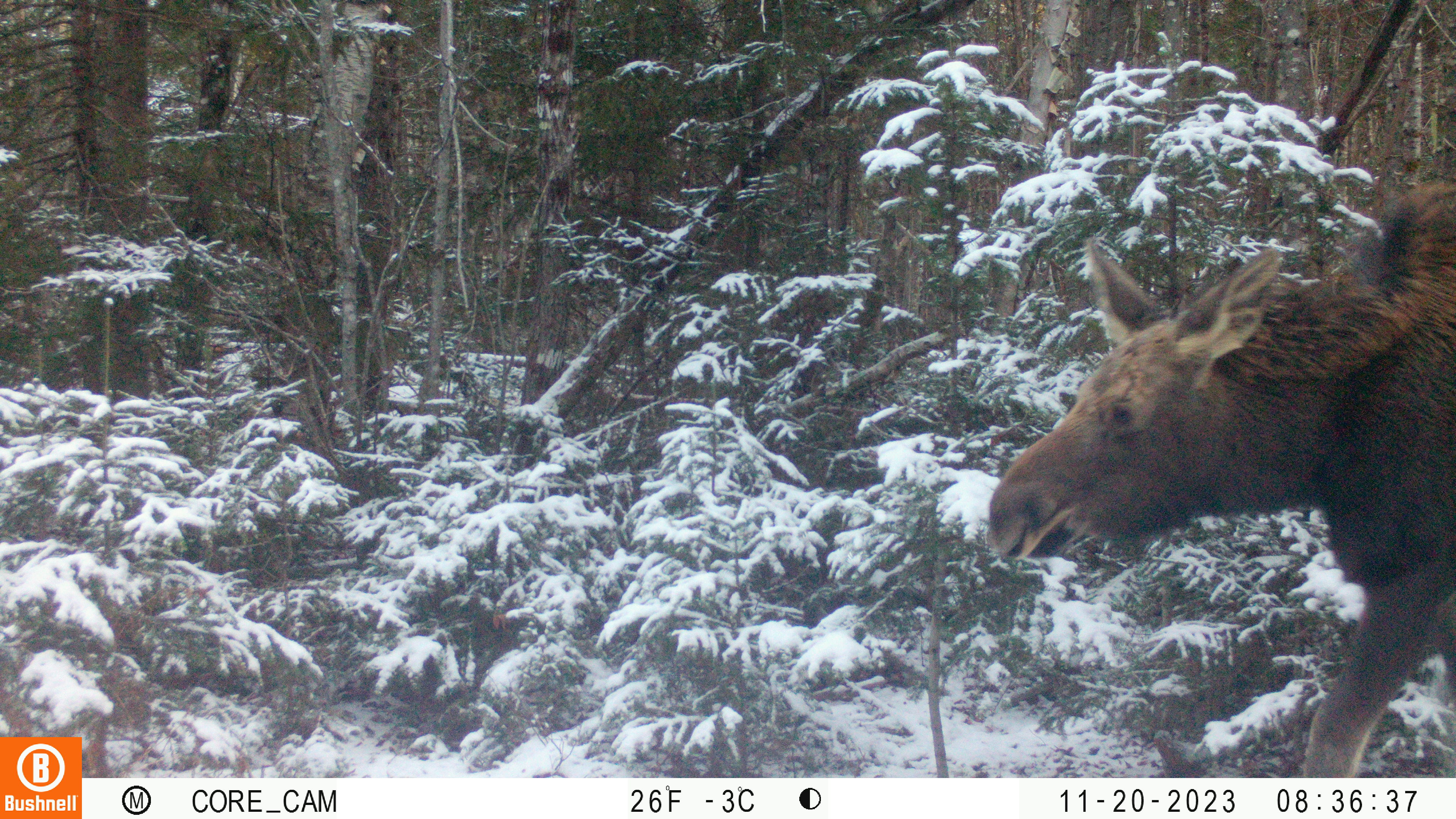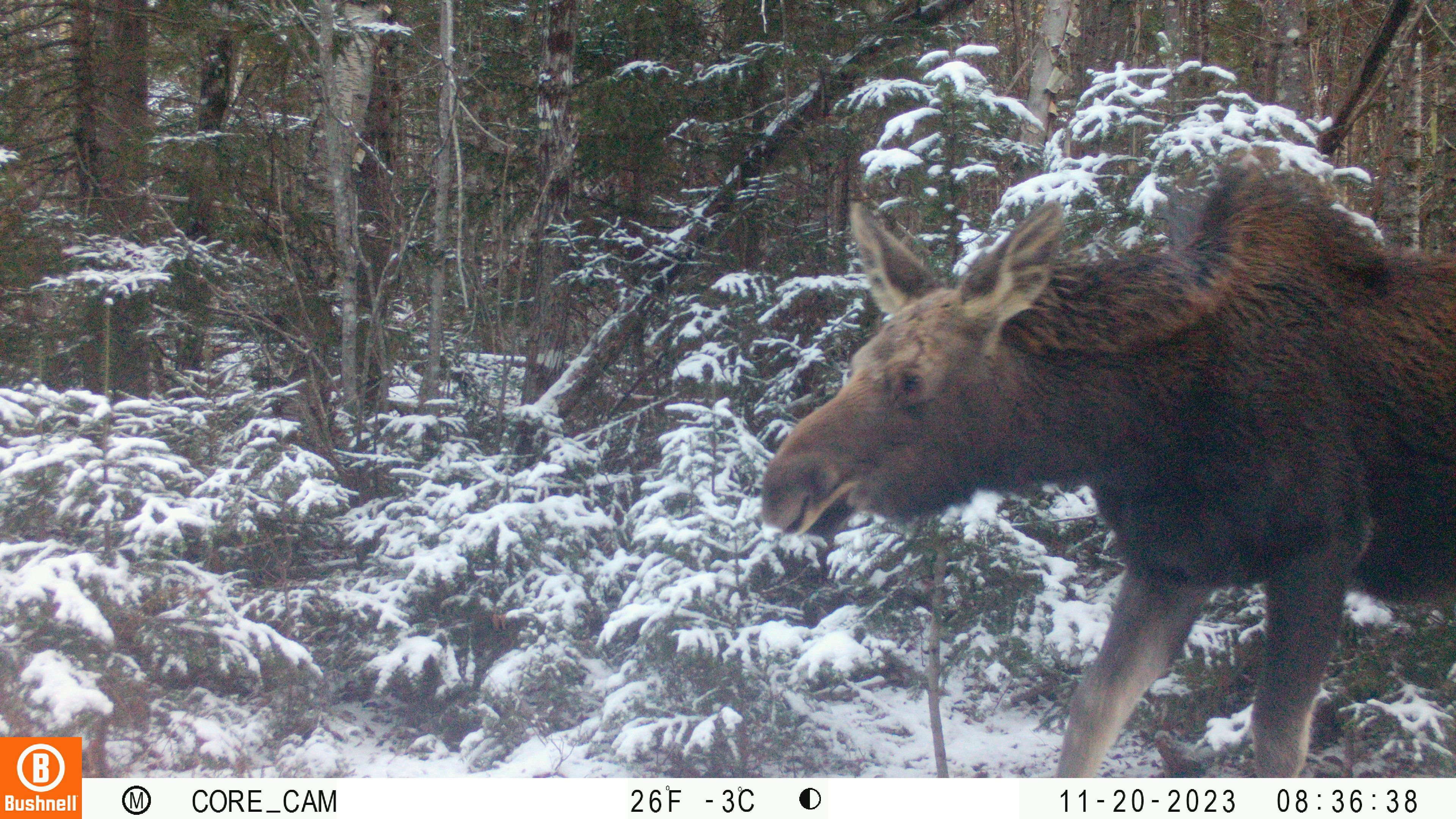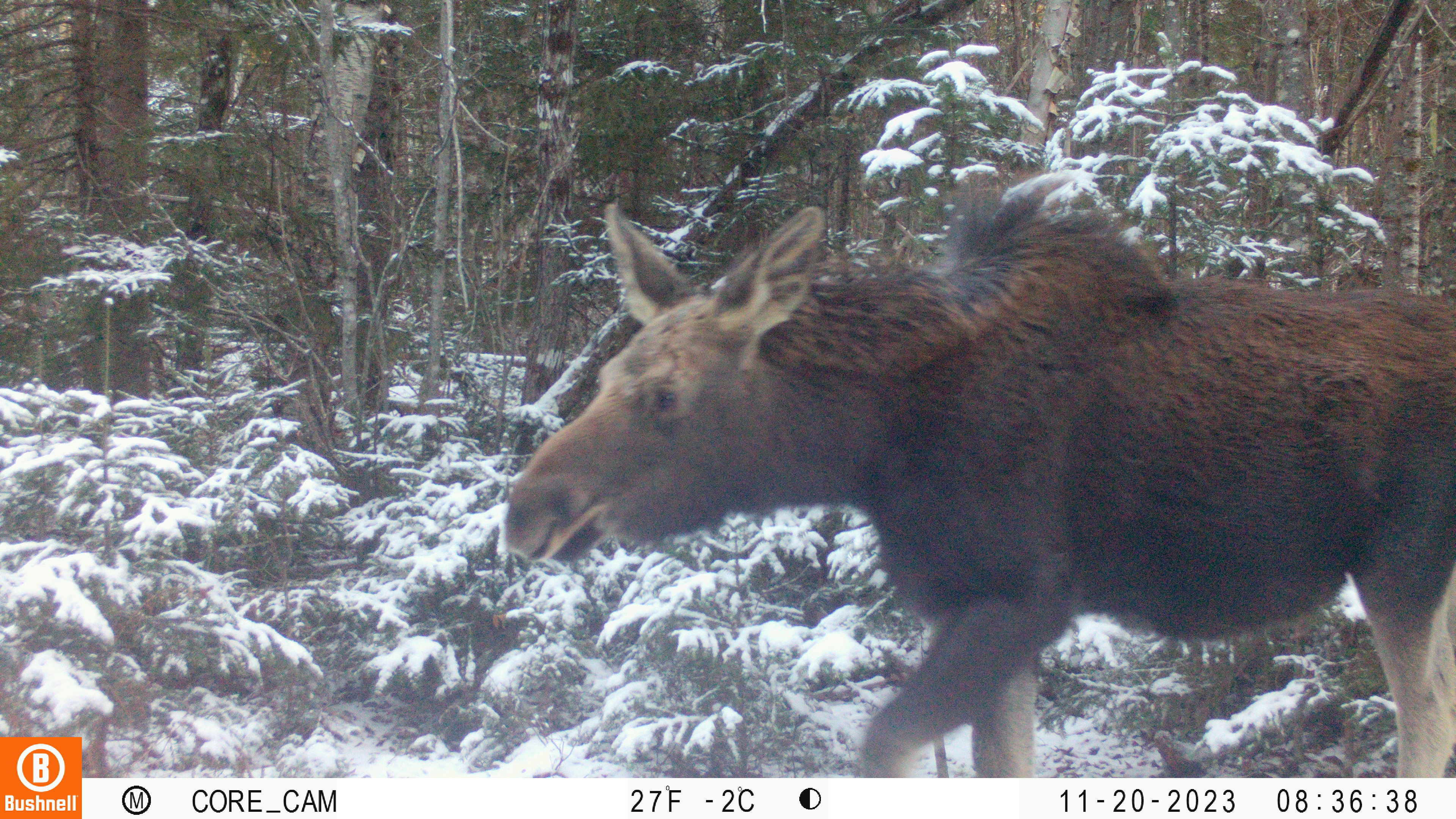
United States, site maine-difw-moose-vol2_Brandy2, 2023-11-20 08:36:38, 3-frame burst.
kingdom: Animalia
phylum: Chordata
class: Mammalia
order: Artiodactyla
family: Cervidae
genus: Alces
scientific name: Alces alces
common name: moose